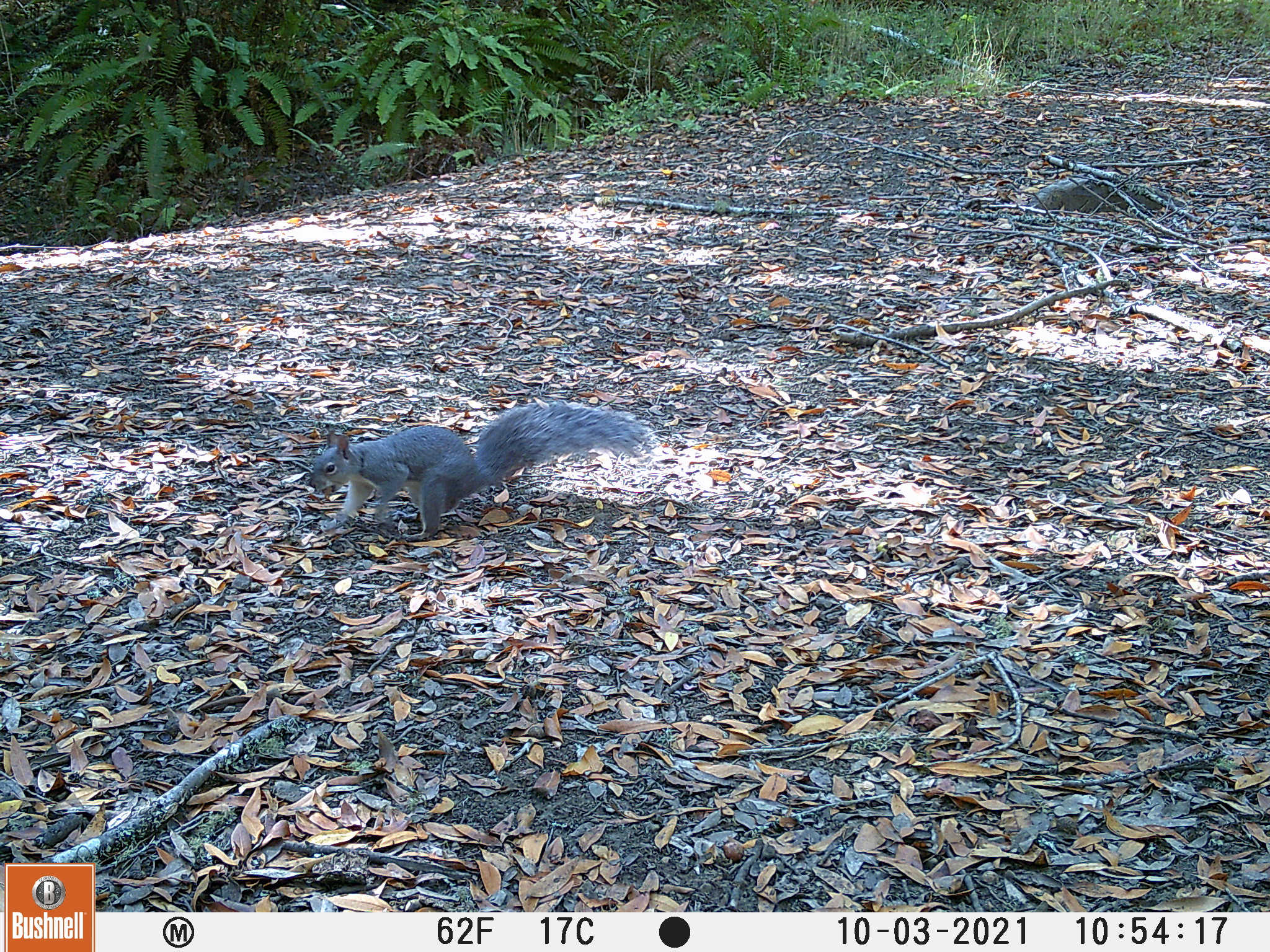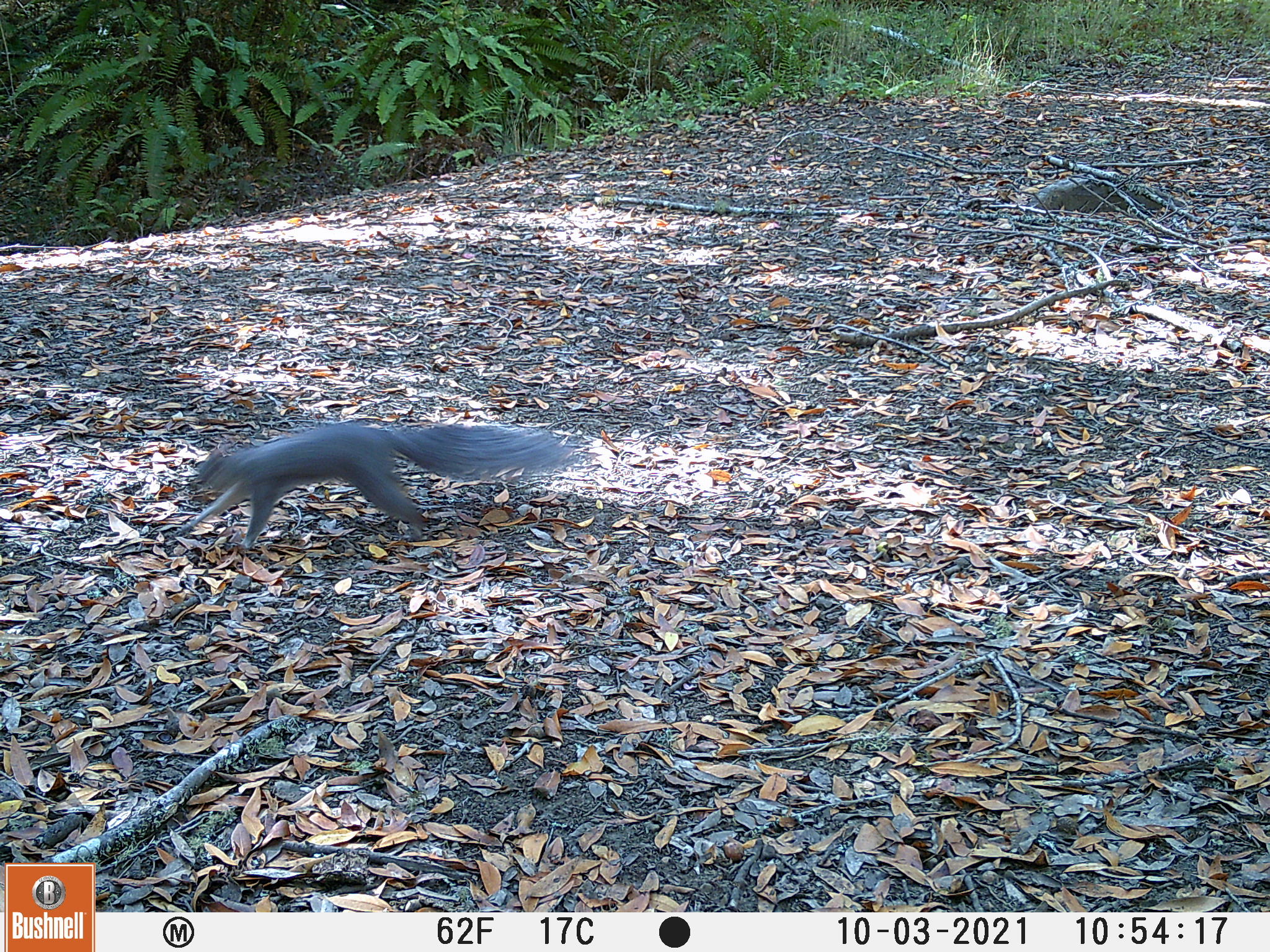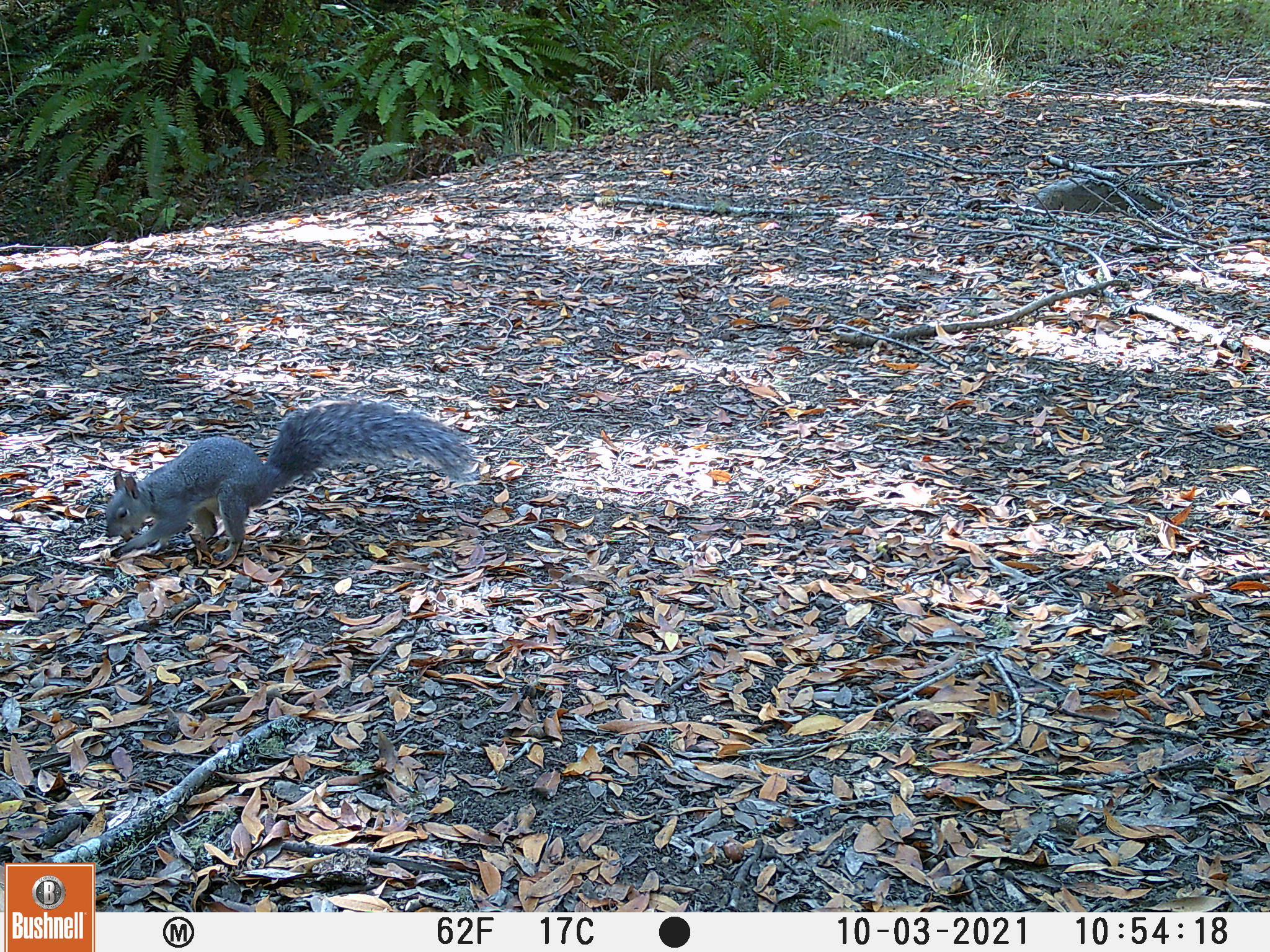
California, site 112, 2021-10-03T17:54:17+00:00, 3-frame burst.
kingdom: Animalia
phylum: Chordata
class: Mammalia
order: Rodentia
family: Sciuridae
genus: Sciurus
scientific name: Sciurus griseus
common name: western gray squirrel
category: western grey squirrel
Western grey squirrel (western gray squirrel) (Sciurus griseus).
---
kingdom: Animalia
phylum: Chordata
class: Mammalia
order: Rodentia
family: Sciuridae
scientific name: Sciuridae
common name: squirrel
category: unknown squirrel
Unknown squirrel (squirrel) (Sciuridae).